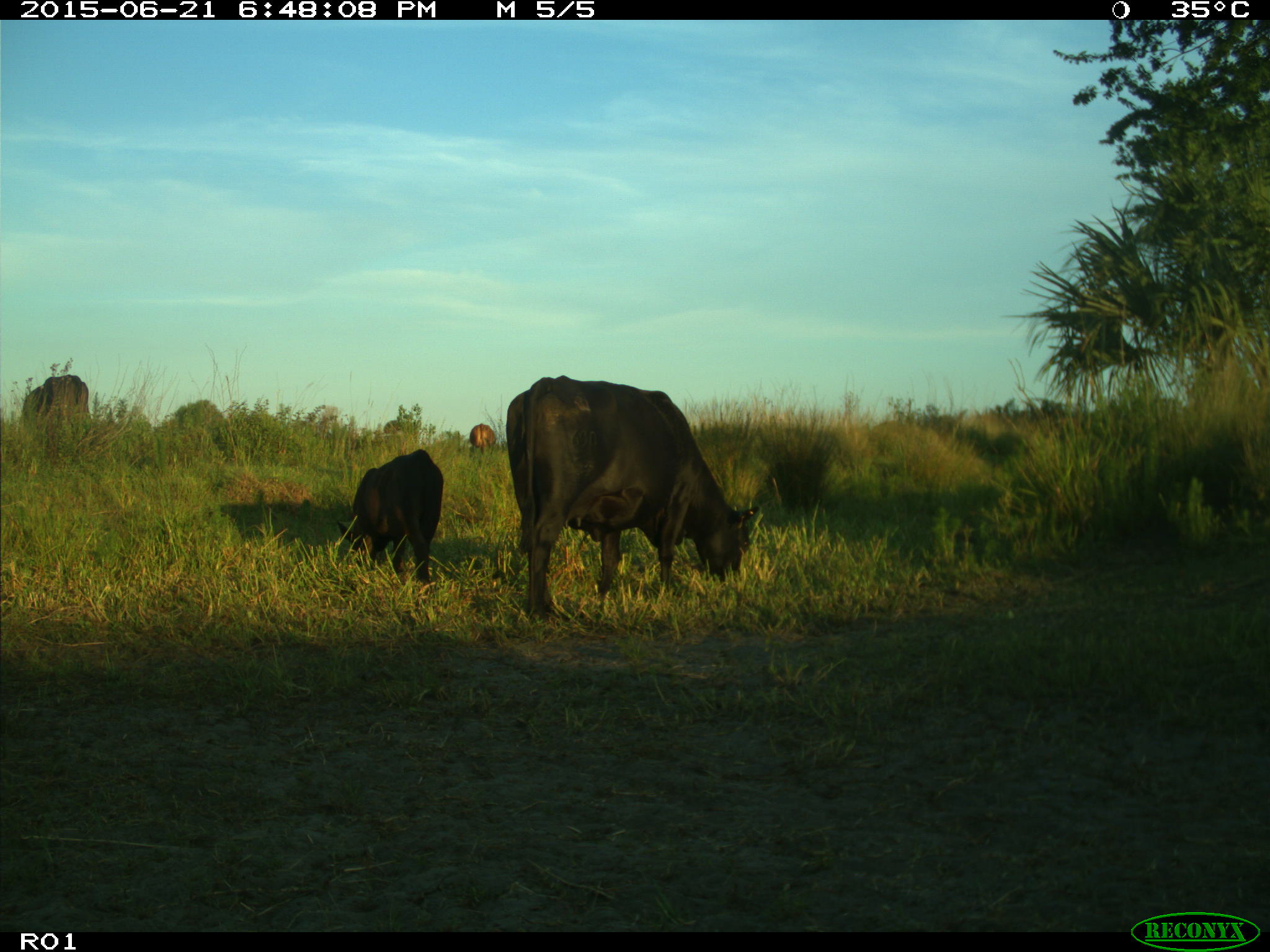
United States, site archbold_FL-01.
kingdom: Animalia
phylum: Chordata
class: Mammalia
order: Artiodactyla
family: Bovidae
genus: Bos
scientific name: Bos taurus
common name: domestic cow